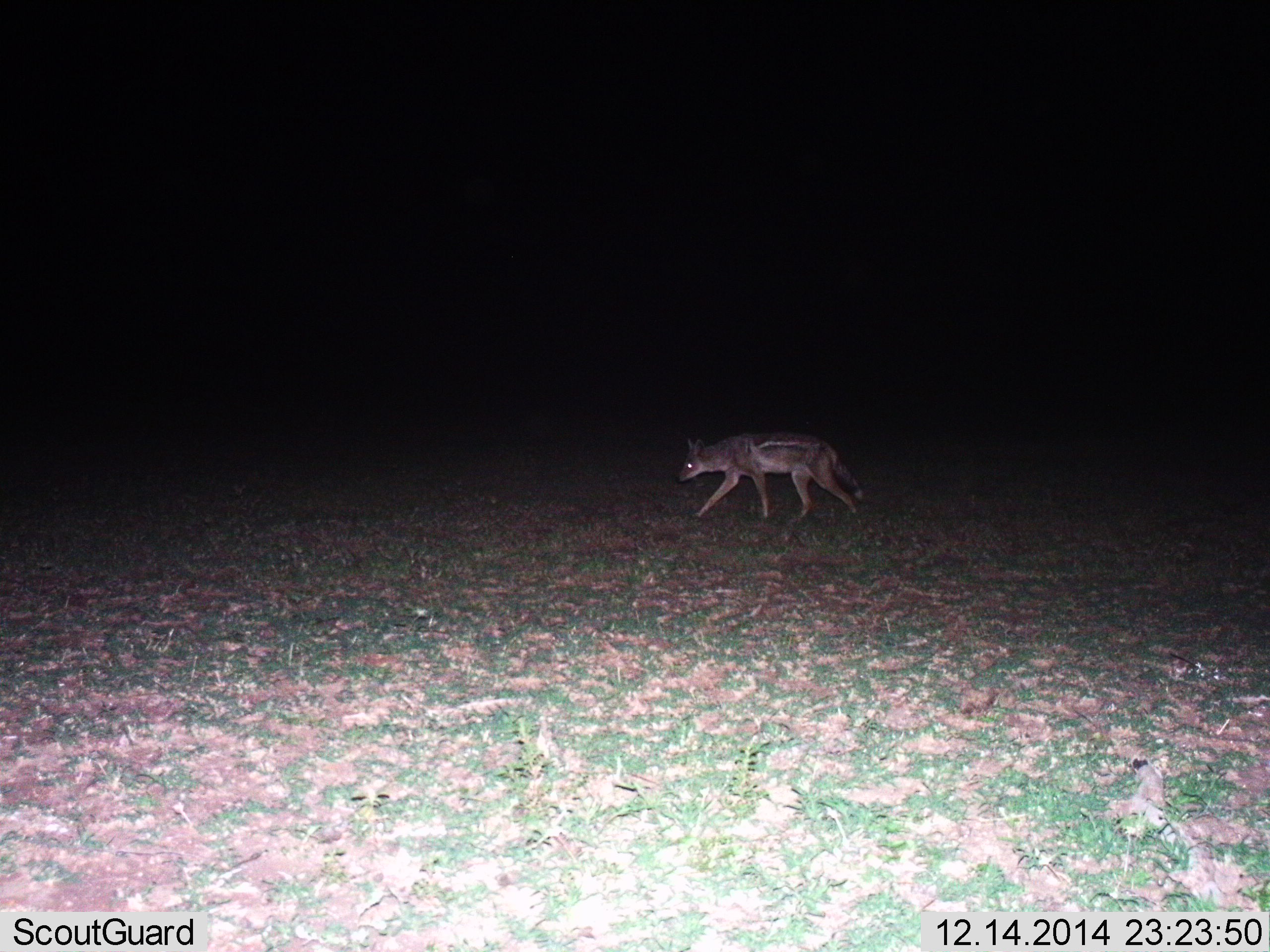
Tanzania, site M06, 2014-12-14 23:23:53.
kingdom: Animalia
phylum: Chordata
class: Mammalia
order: Carnivora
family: Canidae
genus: Lupulella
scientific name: Lupulella mesomelas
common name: black-backed jackal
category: jackal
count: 1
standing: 0%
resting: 0%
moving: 100%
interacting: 0%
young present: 0%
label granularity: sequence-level